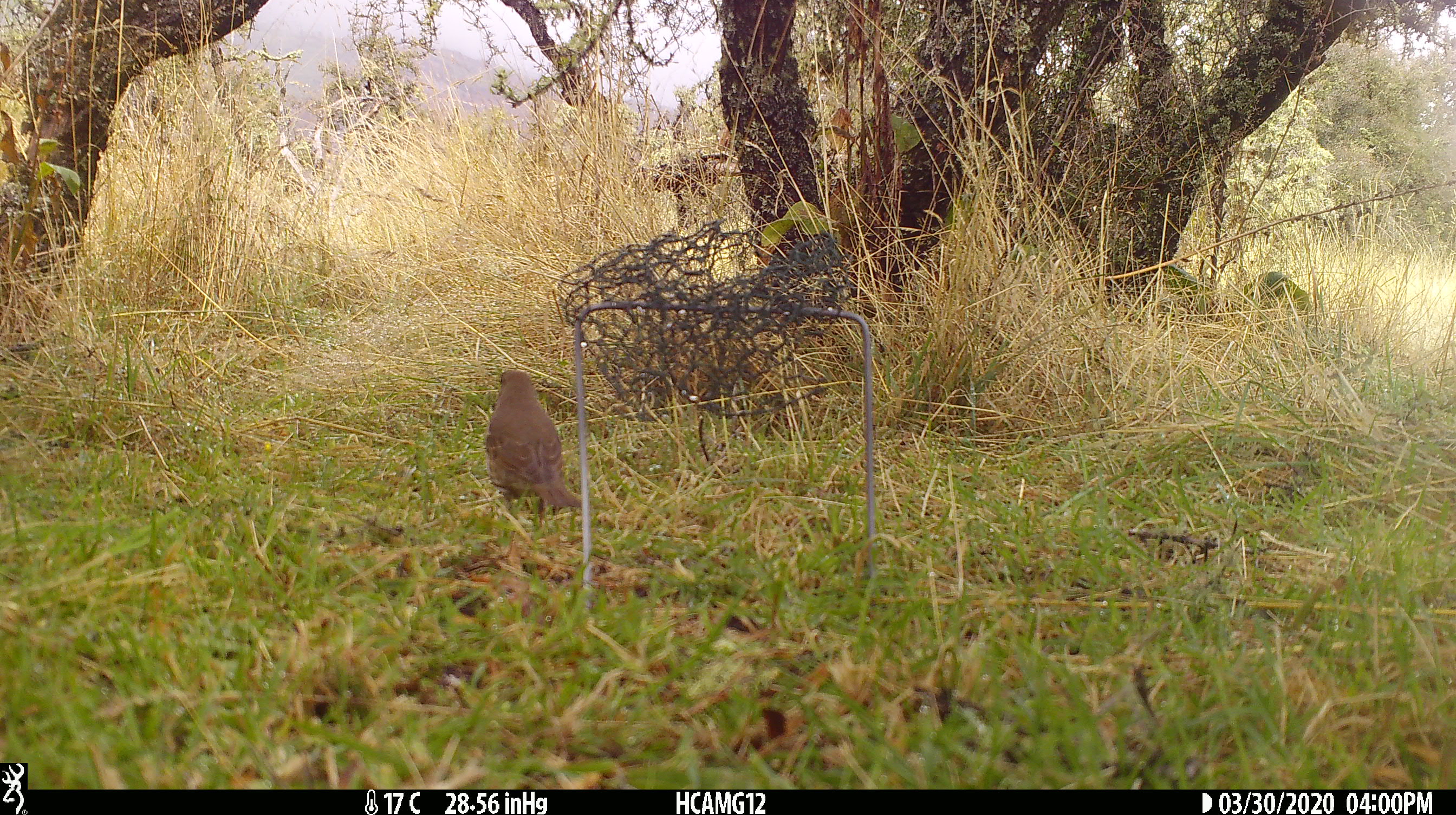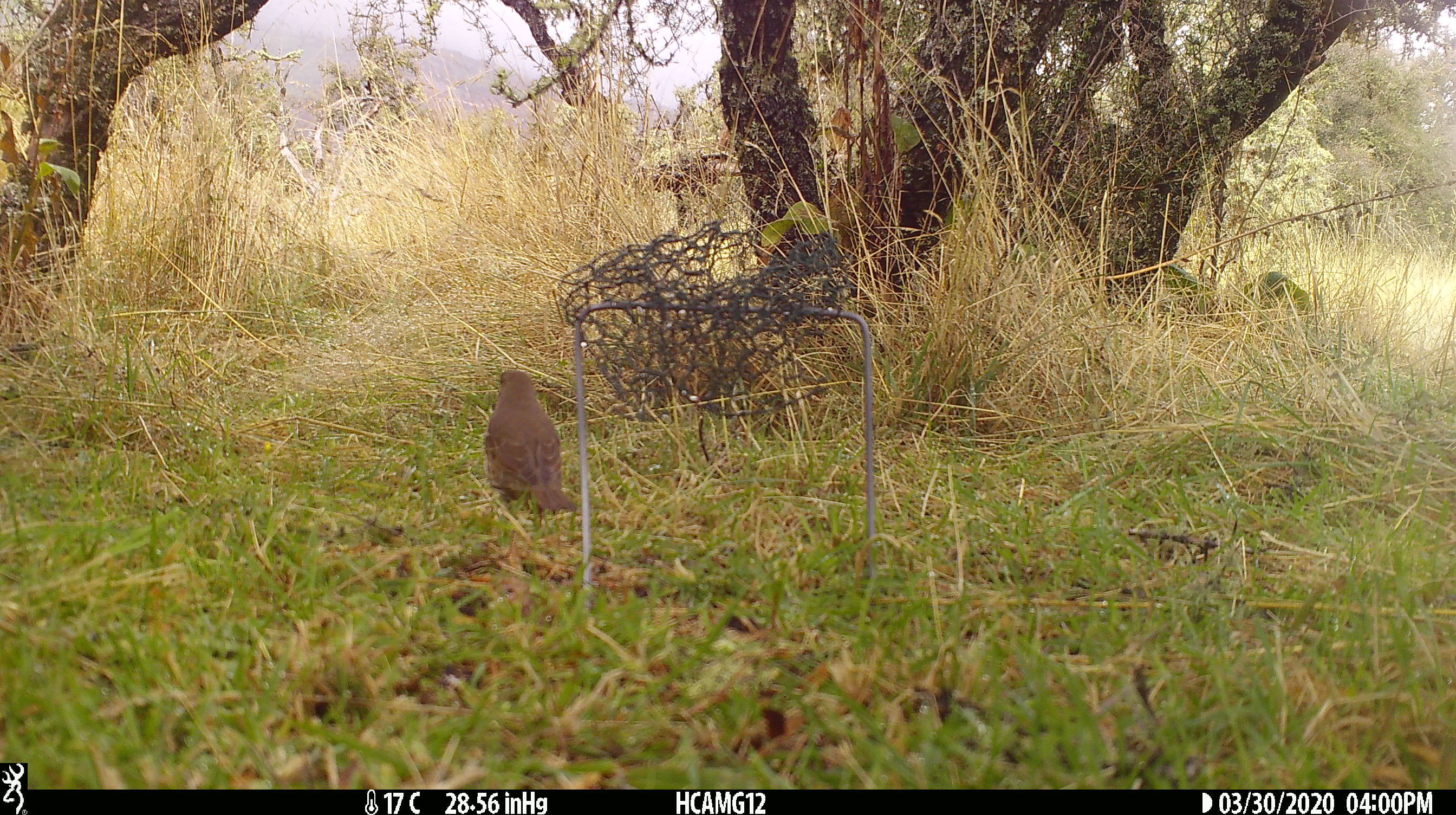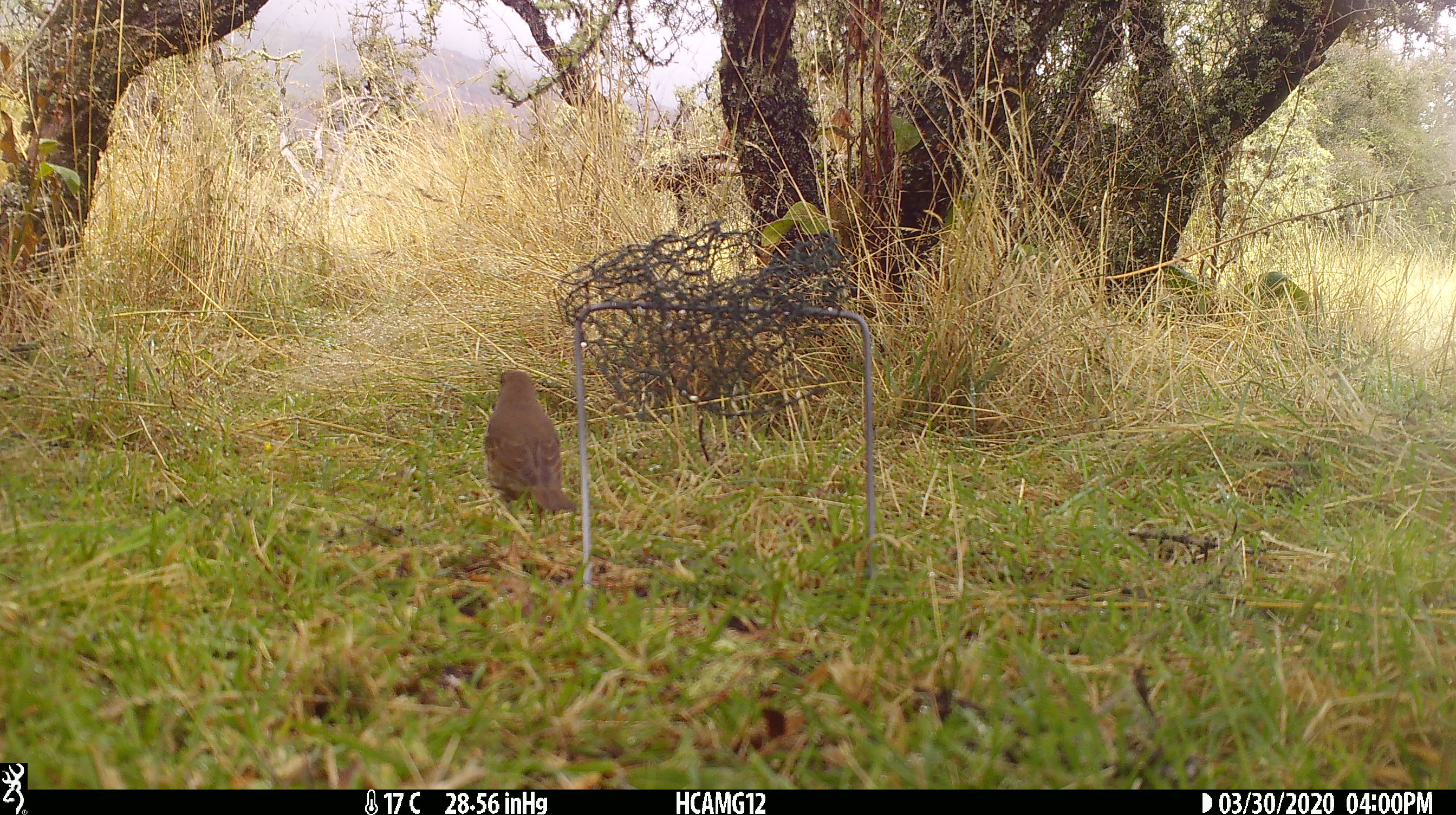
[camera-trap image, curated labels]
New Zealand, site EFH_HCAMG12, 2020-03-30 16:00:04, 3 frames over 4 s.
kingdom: Animalia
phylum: Chordata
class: Aves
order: Passeriformes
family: Turdidae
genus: Turdus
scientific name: Turdus philomelos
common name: song thrush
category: thrush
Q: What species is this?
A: Thrush (song thrush) (Turdus philomelos).